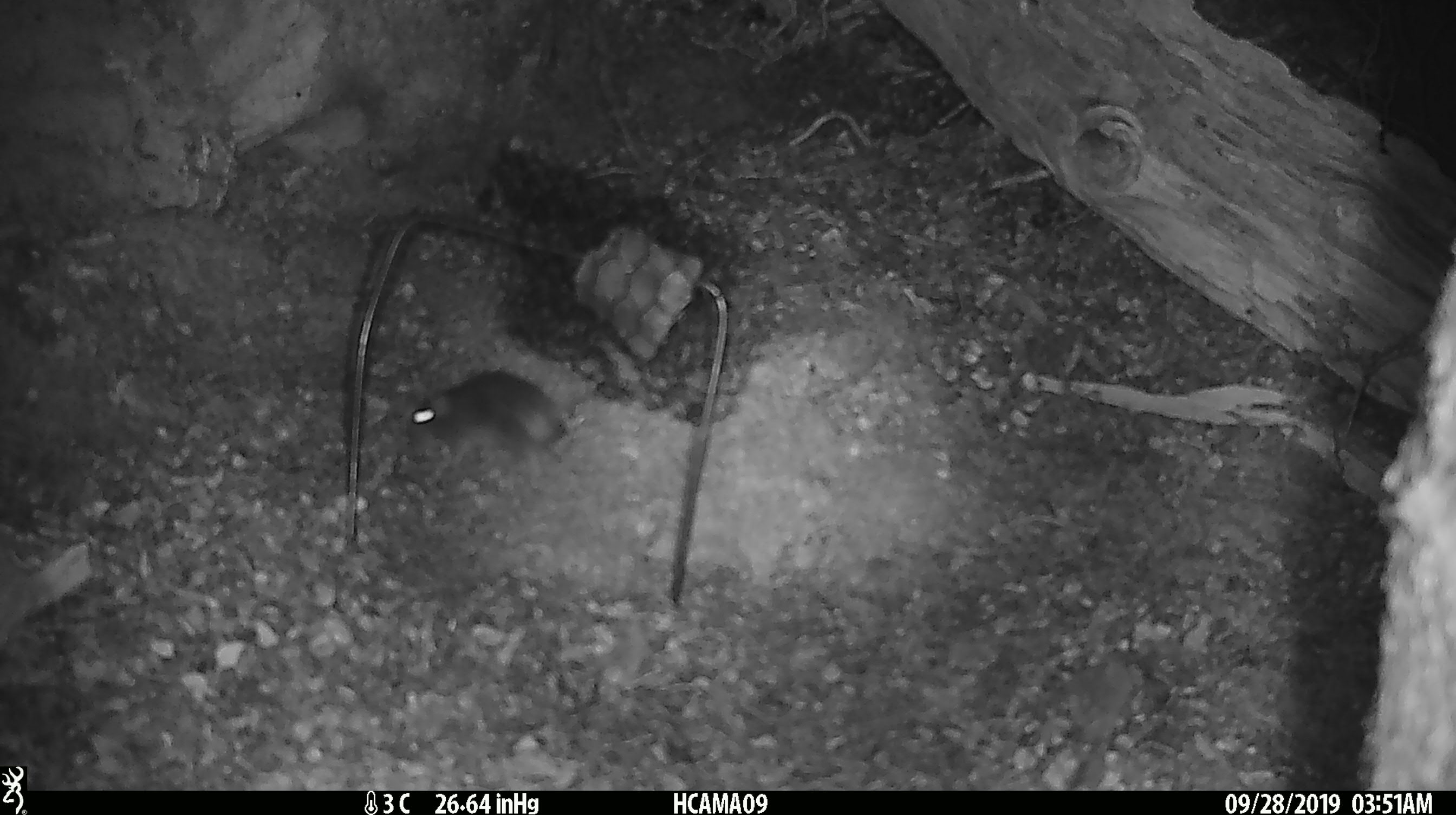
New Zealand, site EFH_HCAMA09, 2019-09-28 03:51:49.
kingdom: Animalia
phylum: Chordata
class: Mammalia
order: Rodentia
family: Muridae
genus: Mus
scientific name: Mus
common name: mouse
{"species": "mouse (Mus)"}